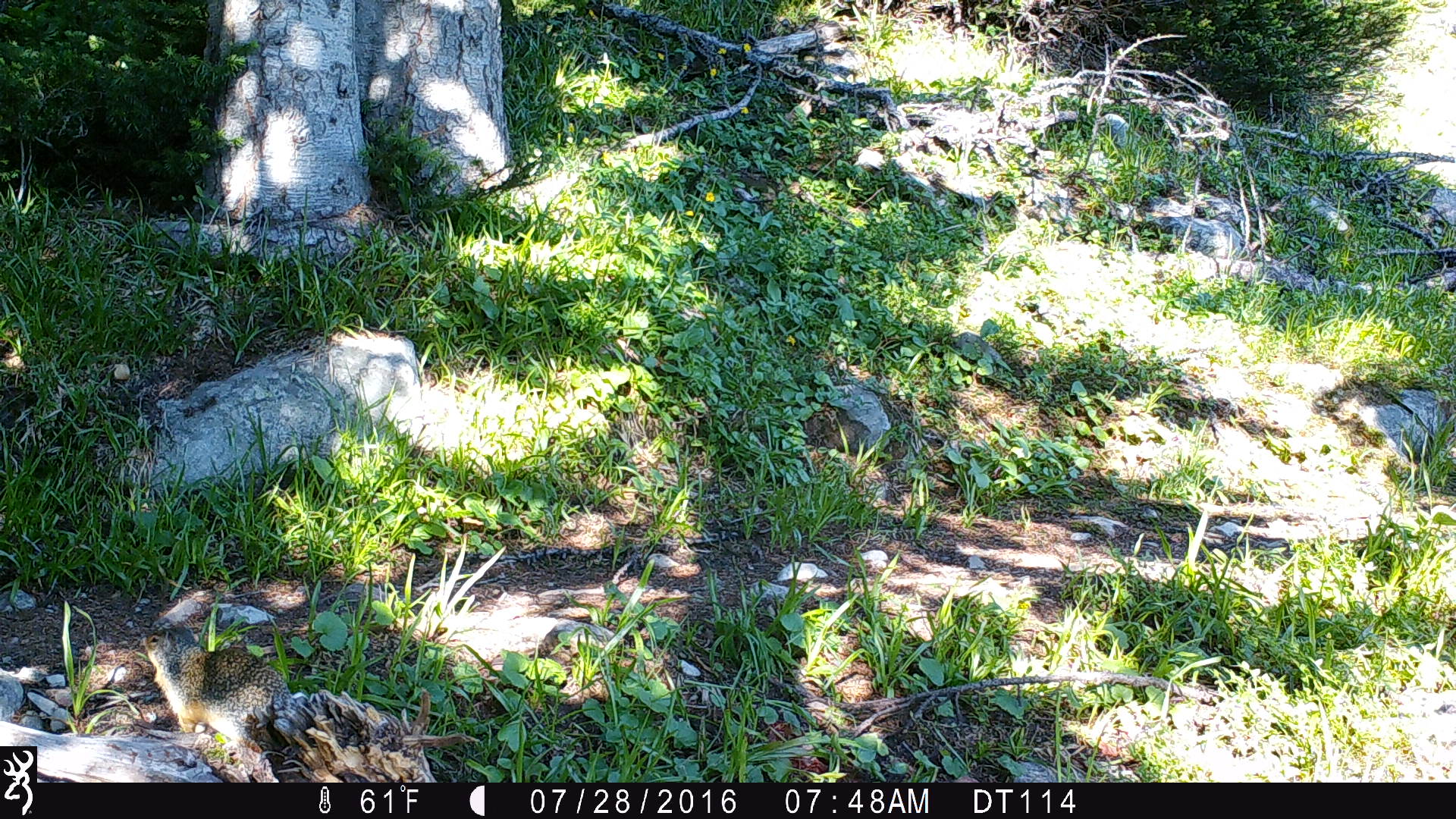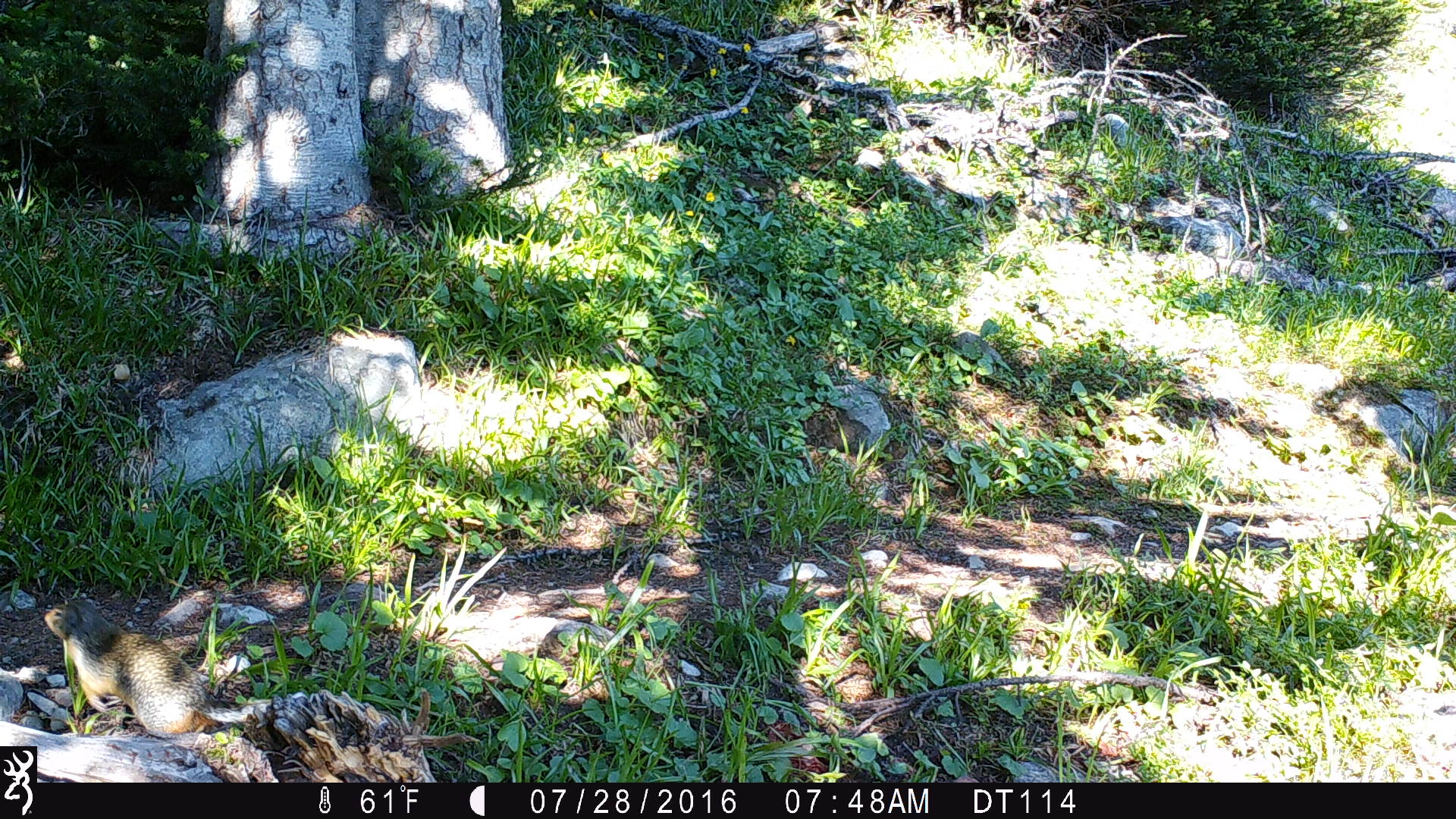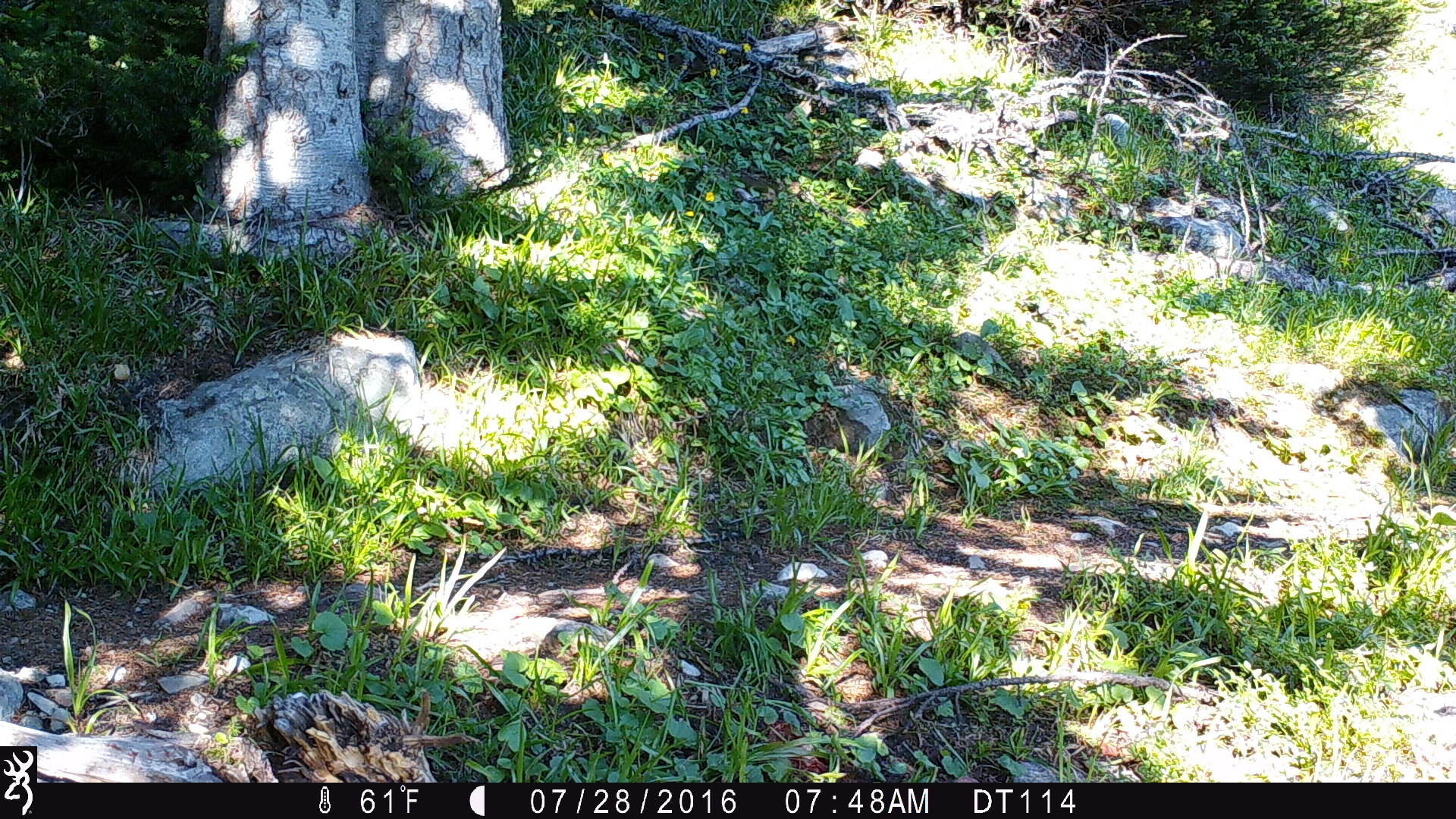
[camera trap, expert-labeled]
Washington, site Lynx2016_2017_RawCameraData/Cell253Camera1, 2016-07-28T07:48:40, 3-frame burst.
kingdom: Animalia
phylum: Chordata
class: Mammalia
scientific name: Mammalia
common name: small mammal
Small mammal (Mammalia). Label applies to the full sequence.